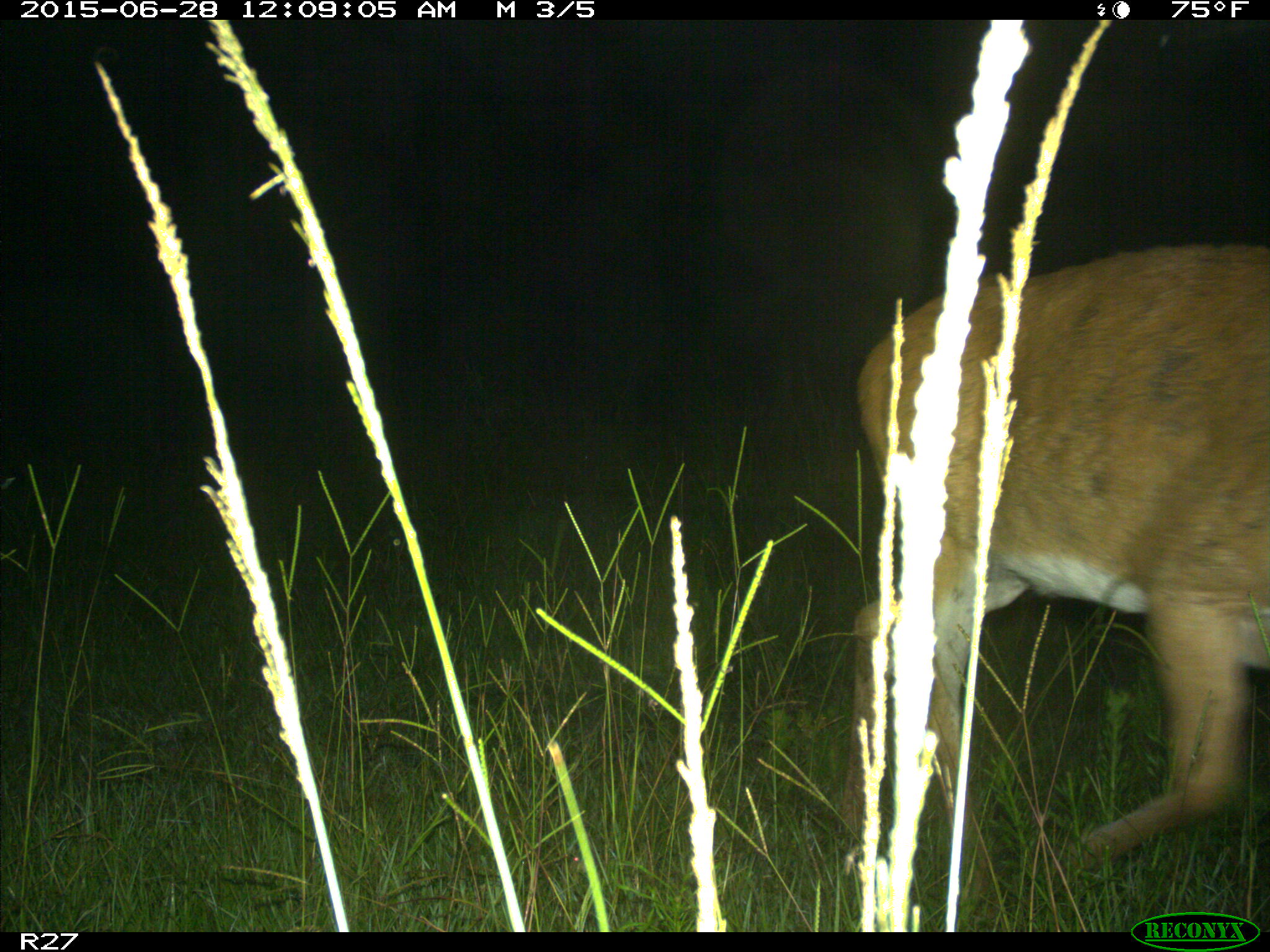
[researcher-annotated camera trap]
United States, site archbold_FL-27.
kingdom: Animalia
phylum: Chordata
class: Mammalia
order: Artiodactyla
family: Cervidae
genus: Odocoileus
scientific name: Odocoileus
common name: deer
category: unidentified deer